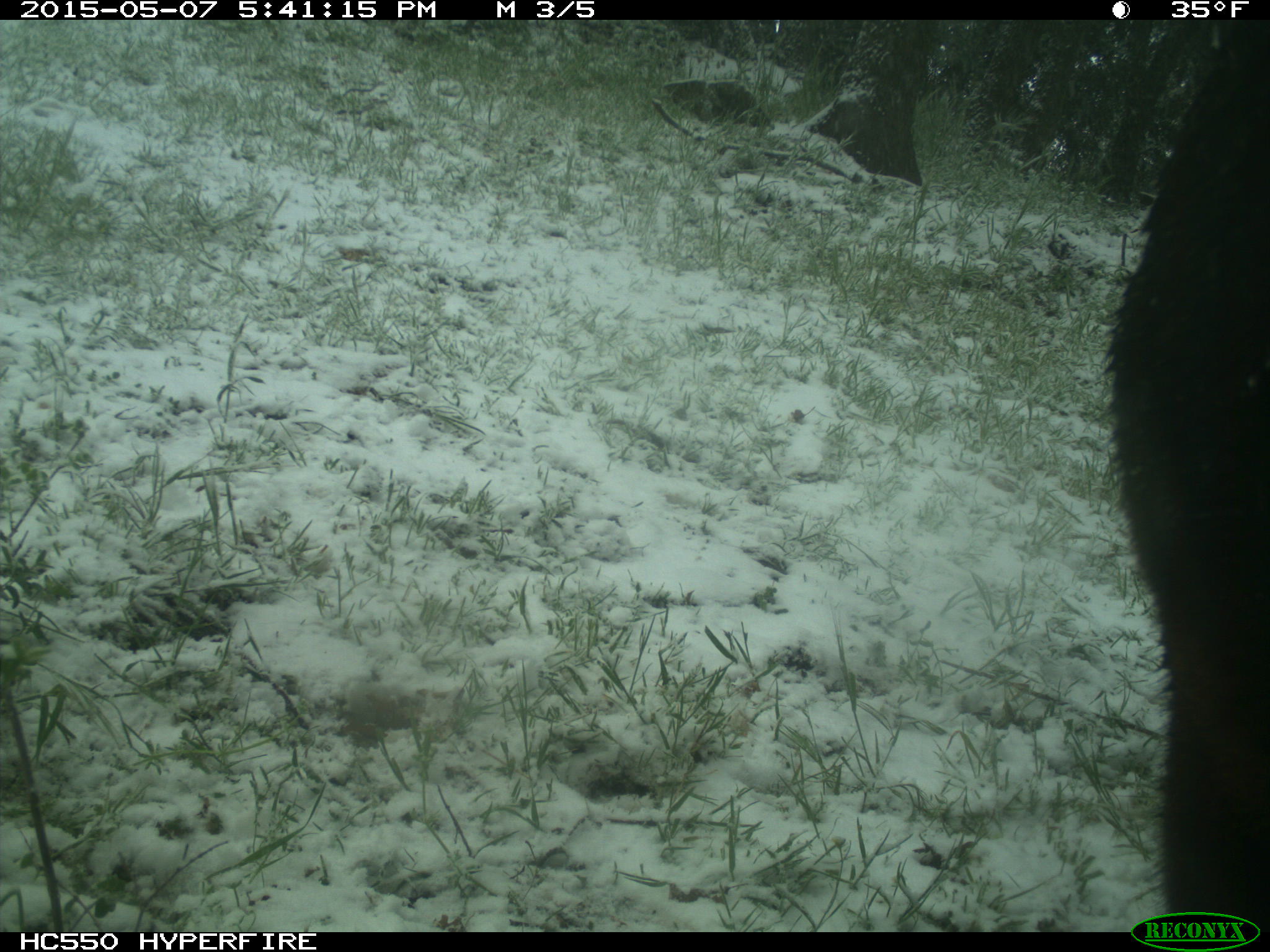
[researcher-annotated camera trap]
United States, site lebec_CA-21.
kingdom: Animalia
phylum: Chordata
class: Mammalia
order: Artiodactyla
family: Bovidae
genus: Bos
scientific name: Bos taurus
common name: domestic cow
Bos taurus (domestic cow).